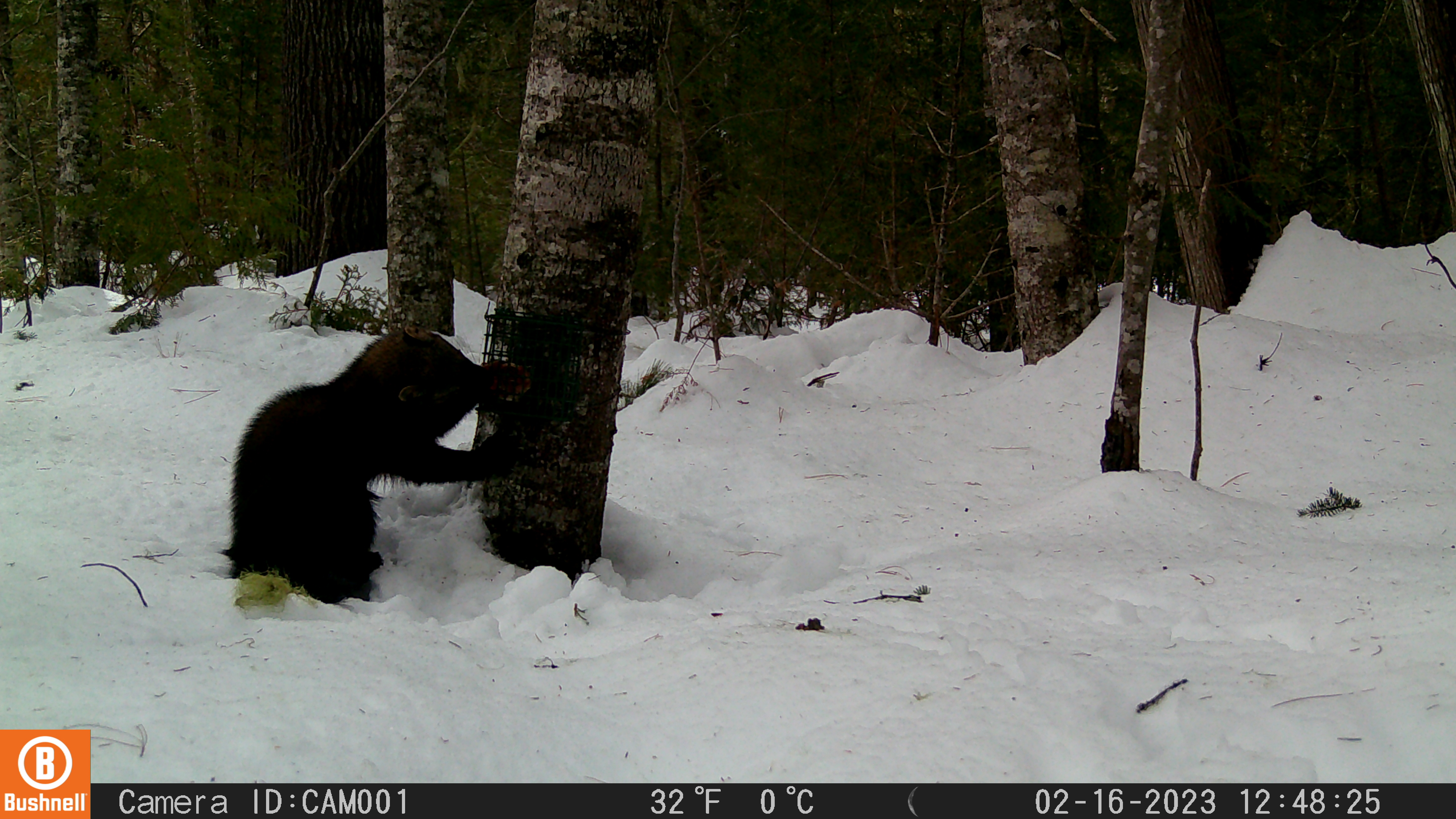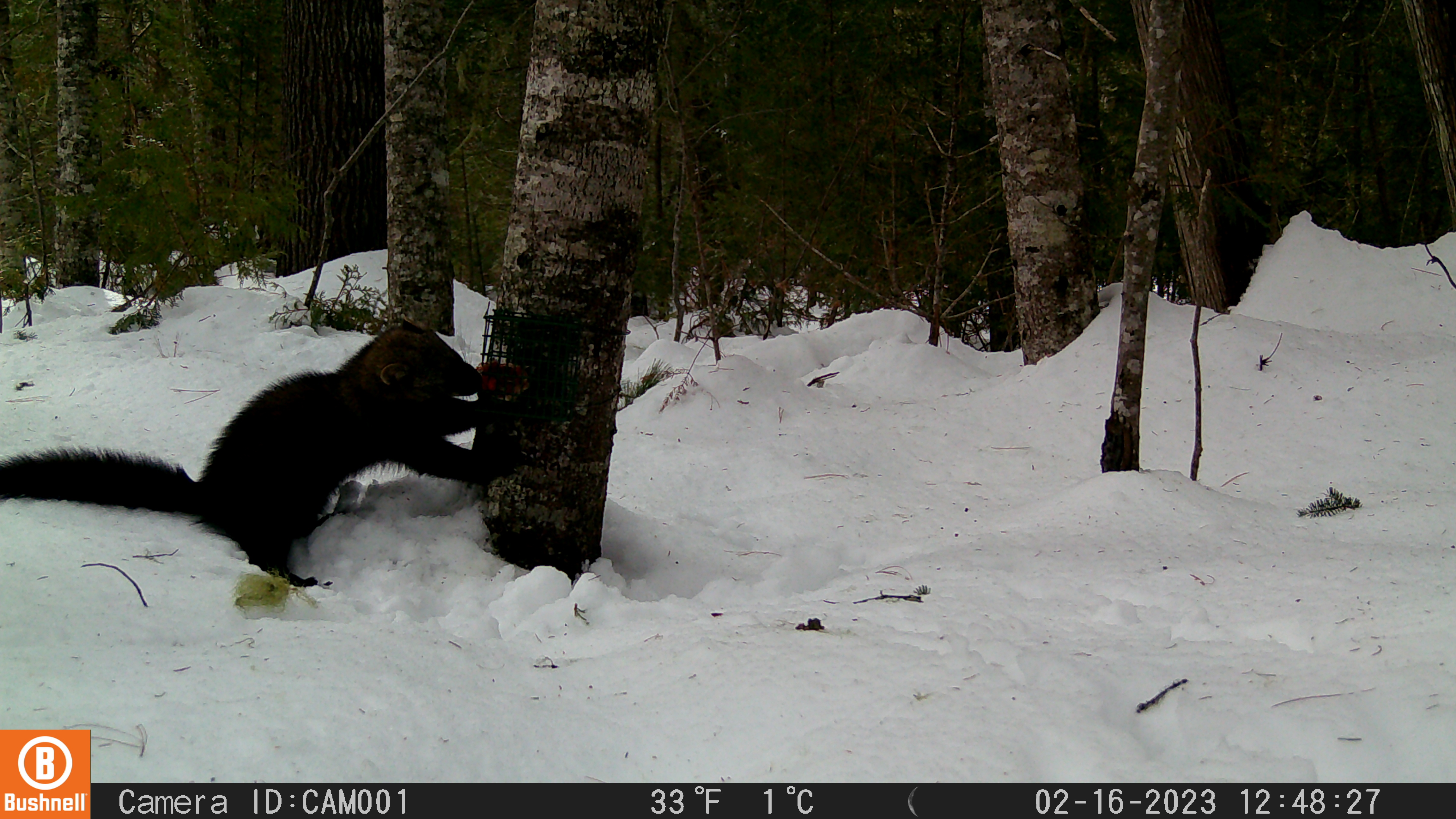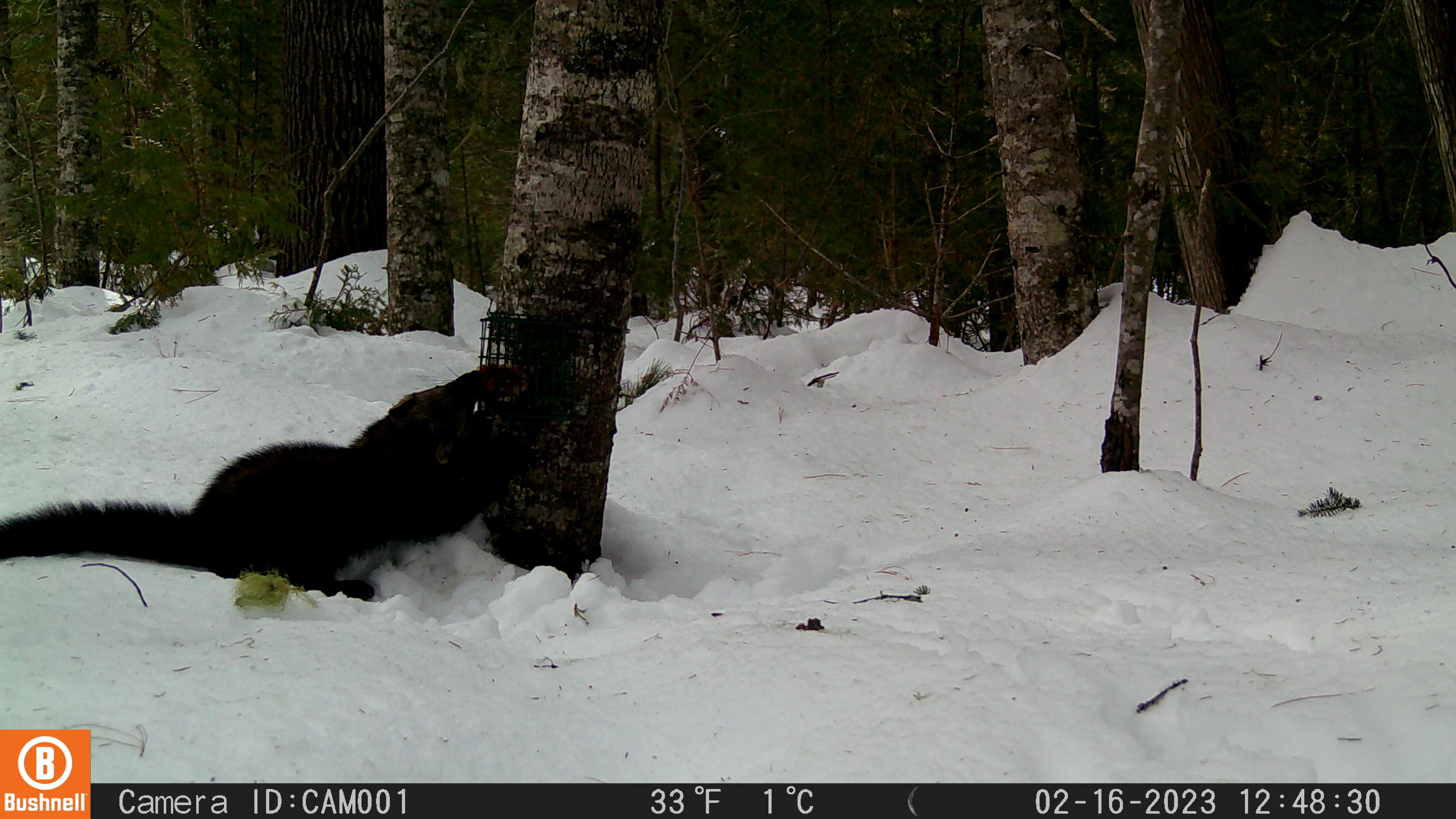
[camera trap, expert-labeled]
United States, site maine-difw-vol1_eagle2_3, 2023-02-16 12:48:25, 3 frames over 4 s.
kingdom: Animalia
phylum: Chordata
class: Mammalia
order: Carnivora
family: Mustelidae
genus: Pekania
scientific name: Pekania pennanti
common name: fisher